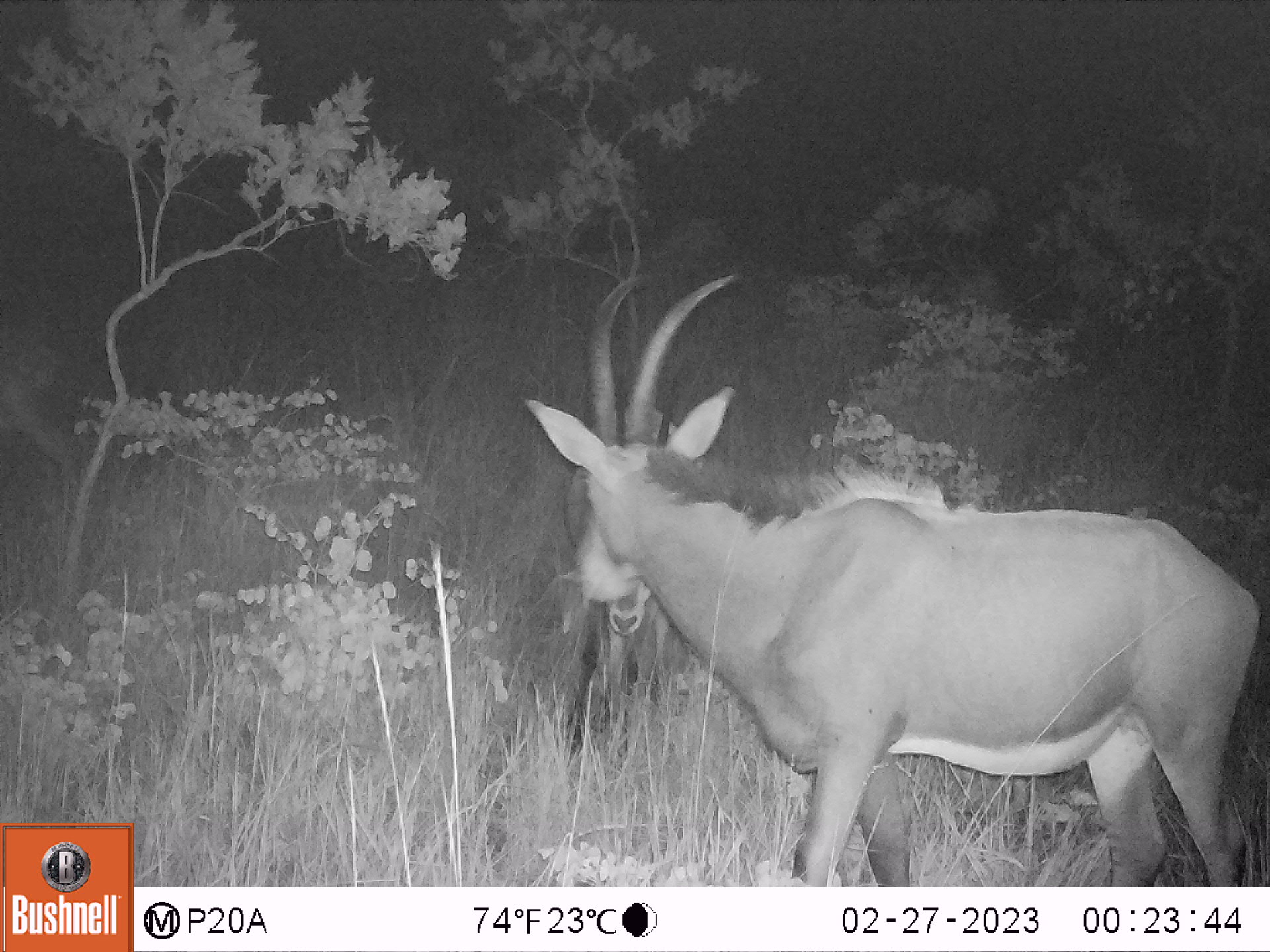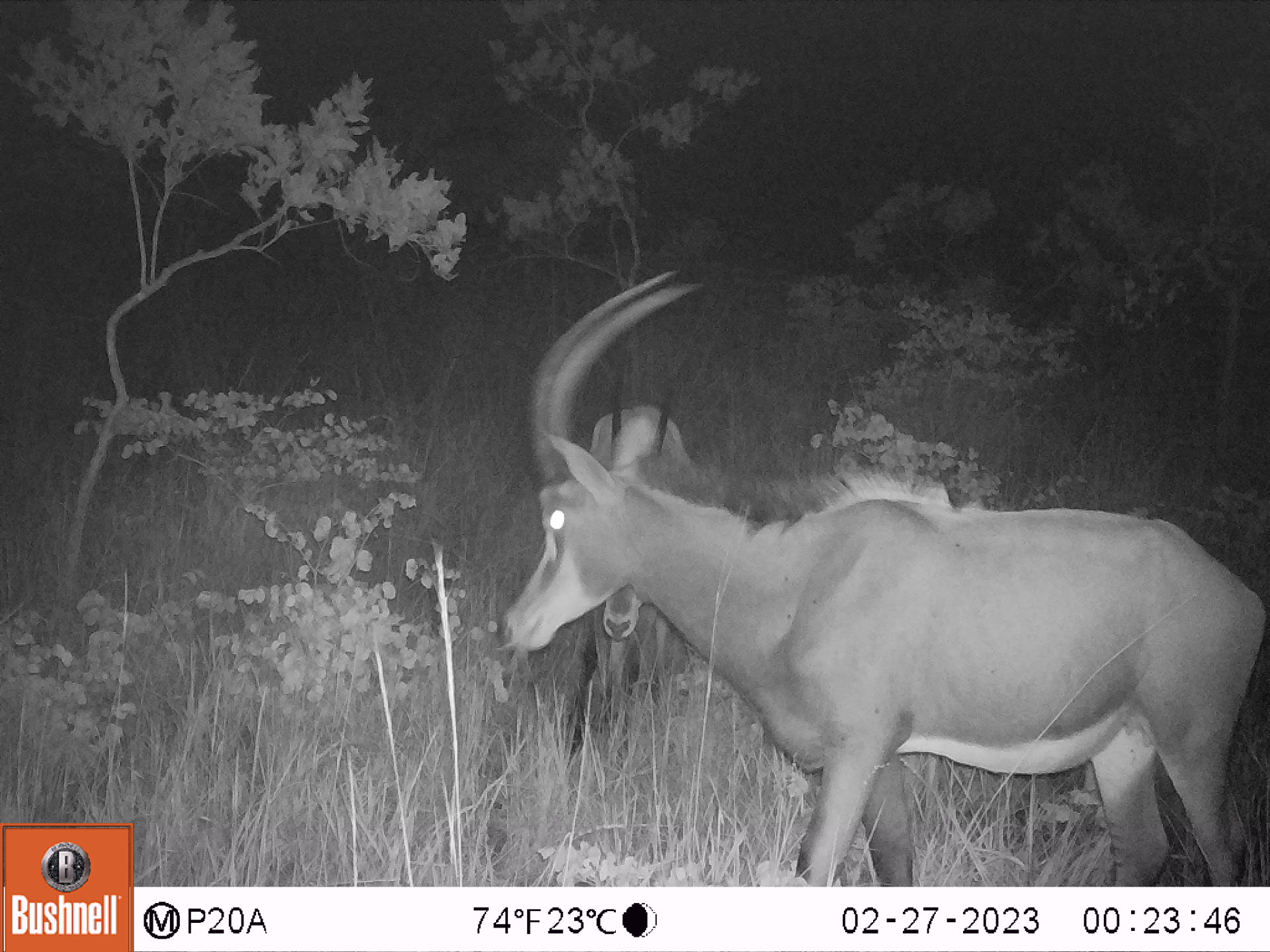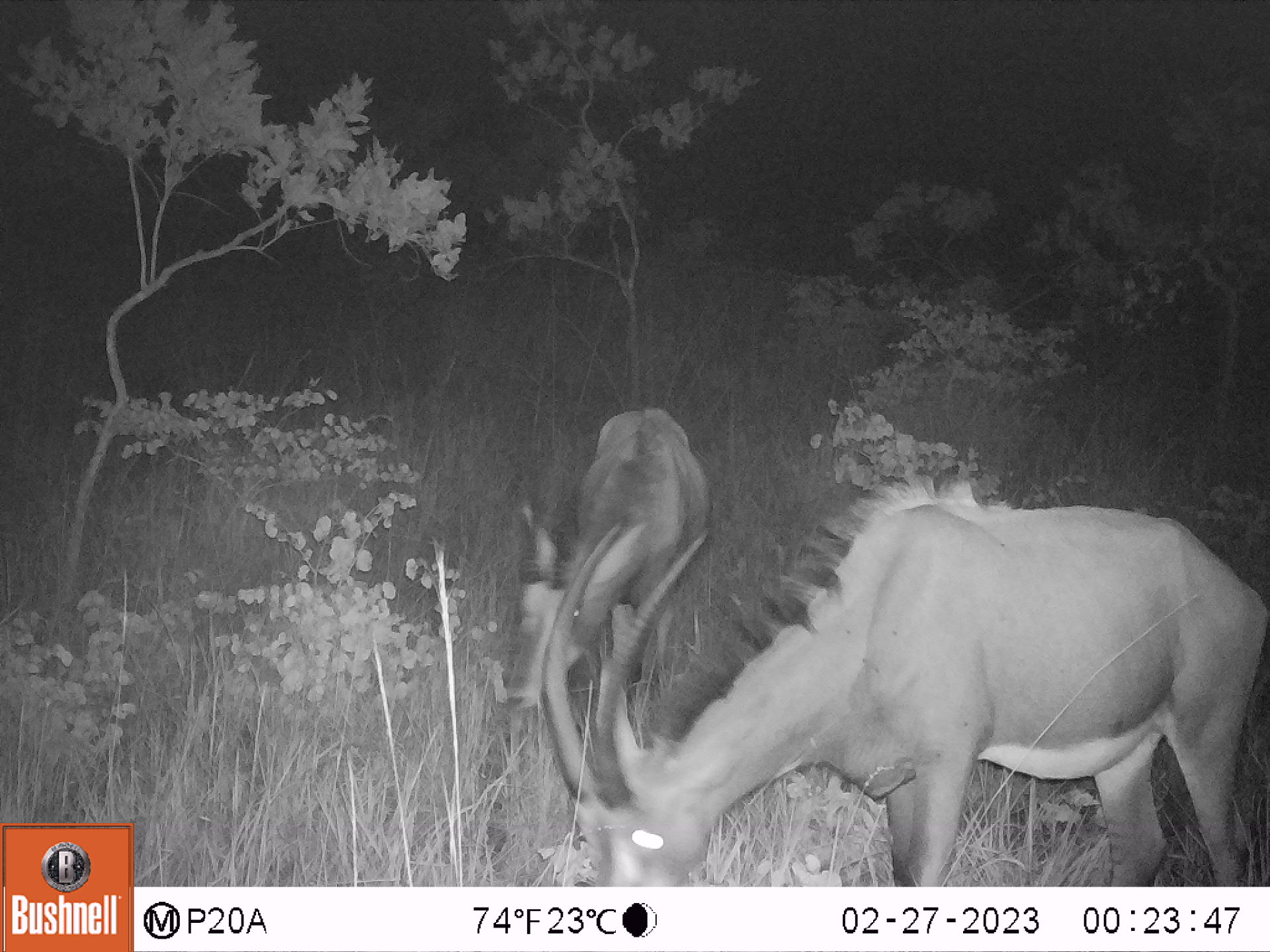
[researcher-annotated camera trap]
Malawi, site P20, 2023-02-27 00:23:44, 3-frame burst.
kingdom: Animalia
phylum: Chordata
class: Mammalia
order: Artiodactyla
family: Bovidae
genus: Hippotragus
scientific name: Hippotragus niger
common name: sable antelope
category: sable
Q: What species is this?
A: Sable (sable antelope) (Hippotragus niger).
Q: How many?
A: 2.